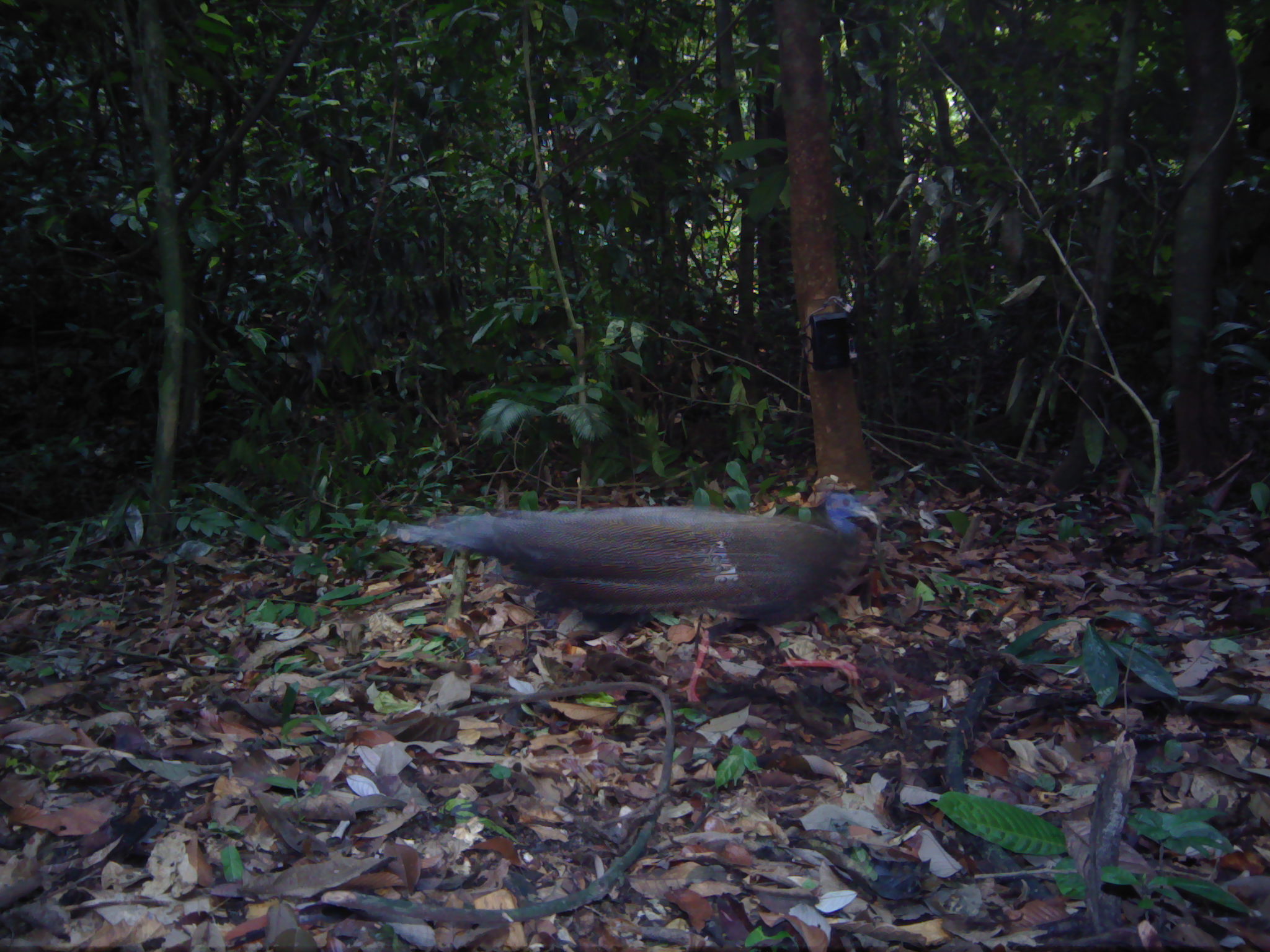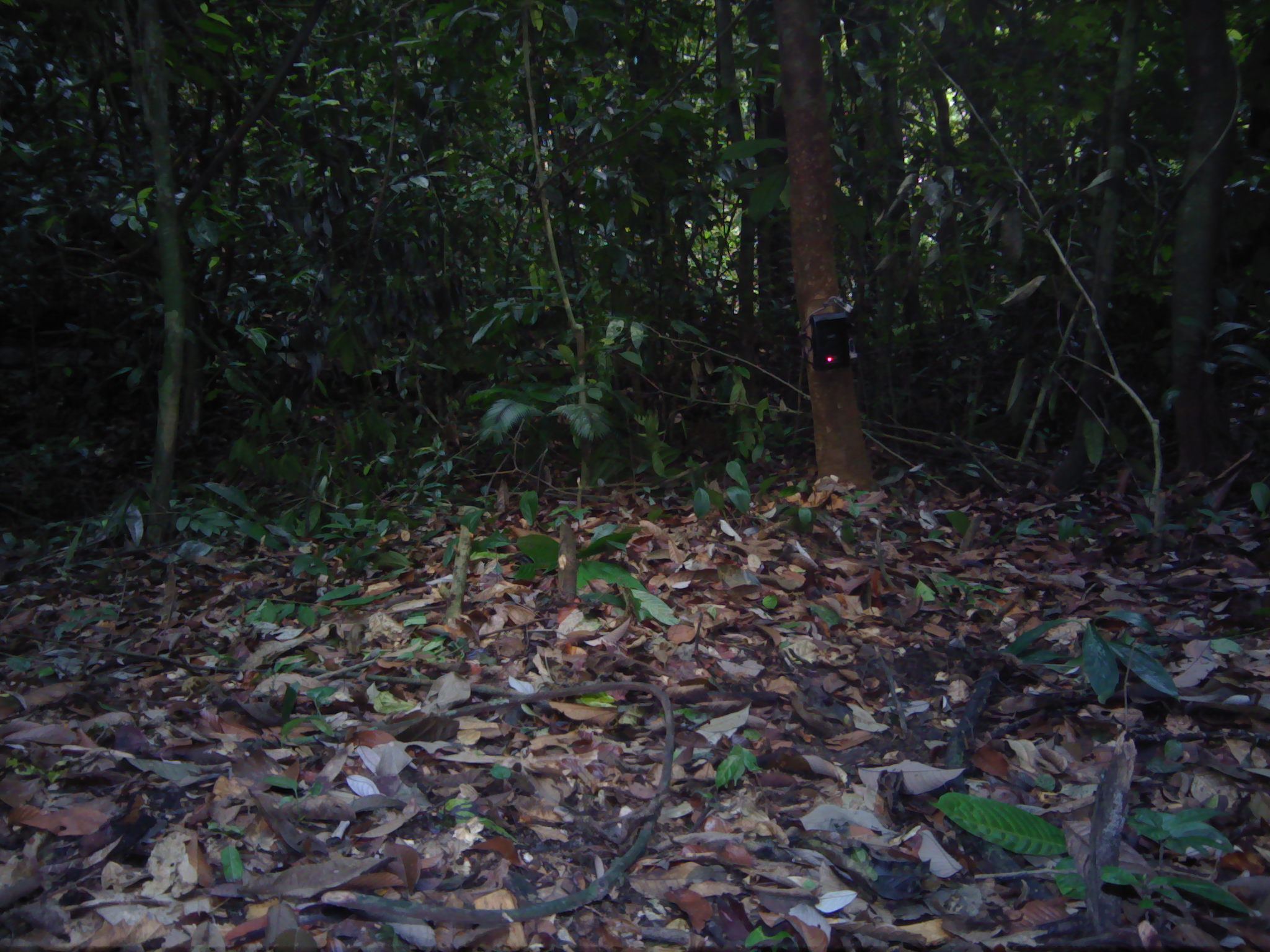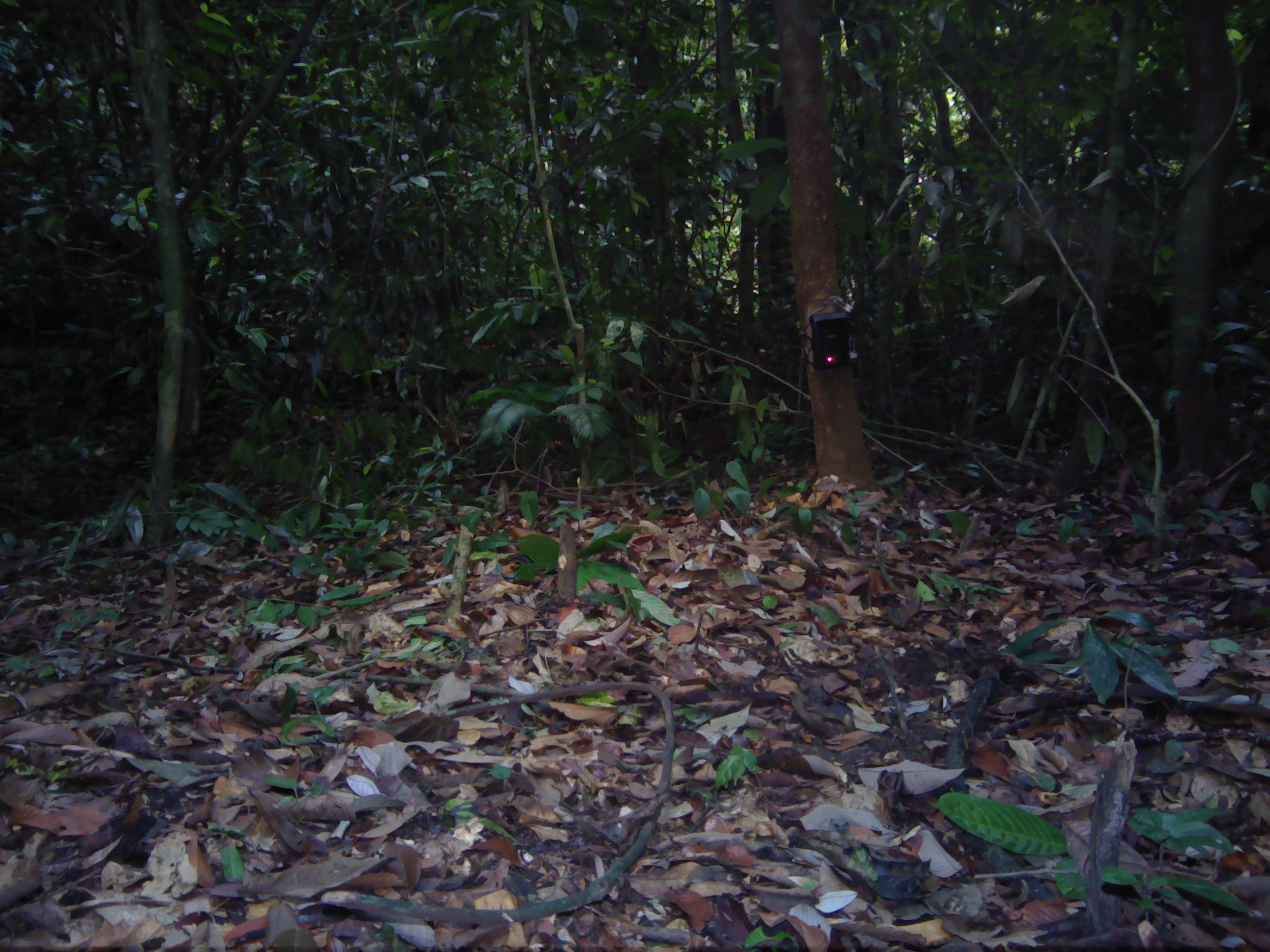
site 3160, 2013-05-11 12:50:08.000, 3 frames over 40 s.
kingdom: Animalia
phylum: Chordata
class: Aves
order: Galliformes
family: Phasianidae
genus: Argusianus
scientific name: Argusianus argus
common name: great argus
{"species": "Argusianus argus (great argus)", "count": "1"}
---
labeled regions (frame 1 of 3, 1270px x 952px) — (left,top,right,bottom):
argusianus argus: (388,489,891,706)